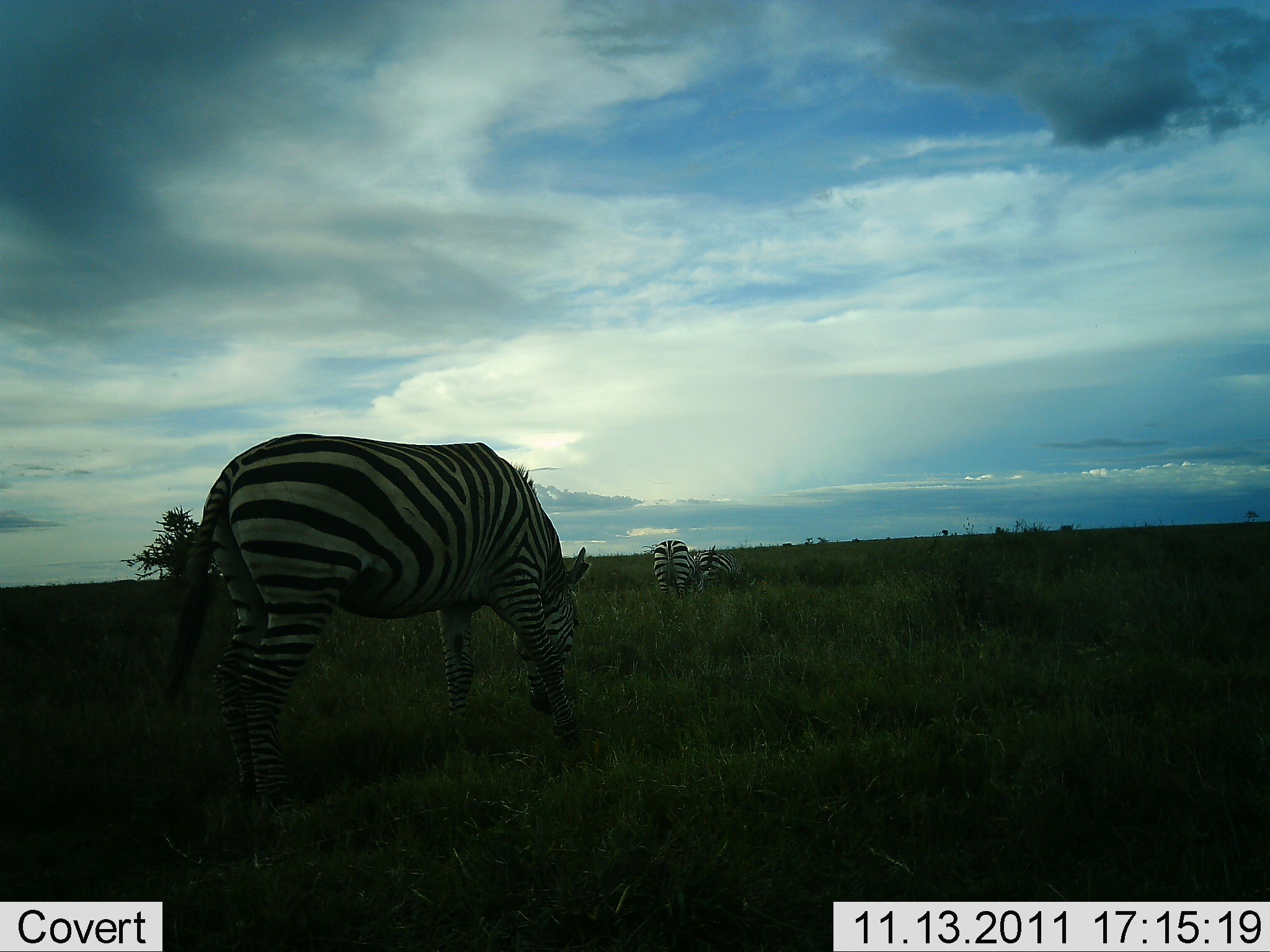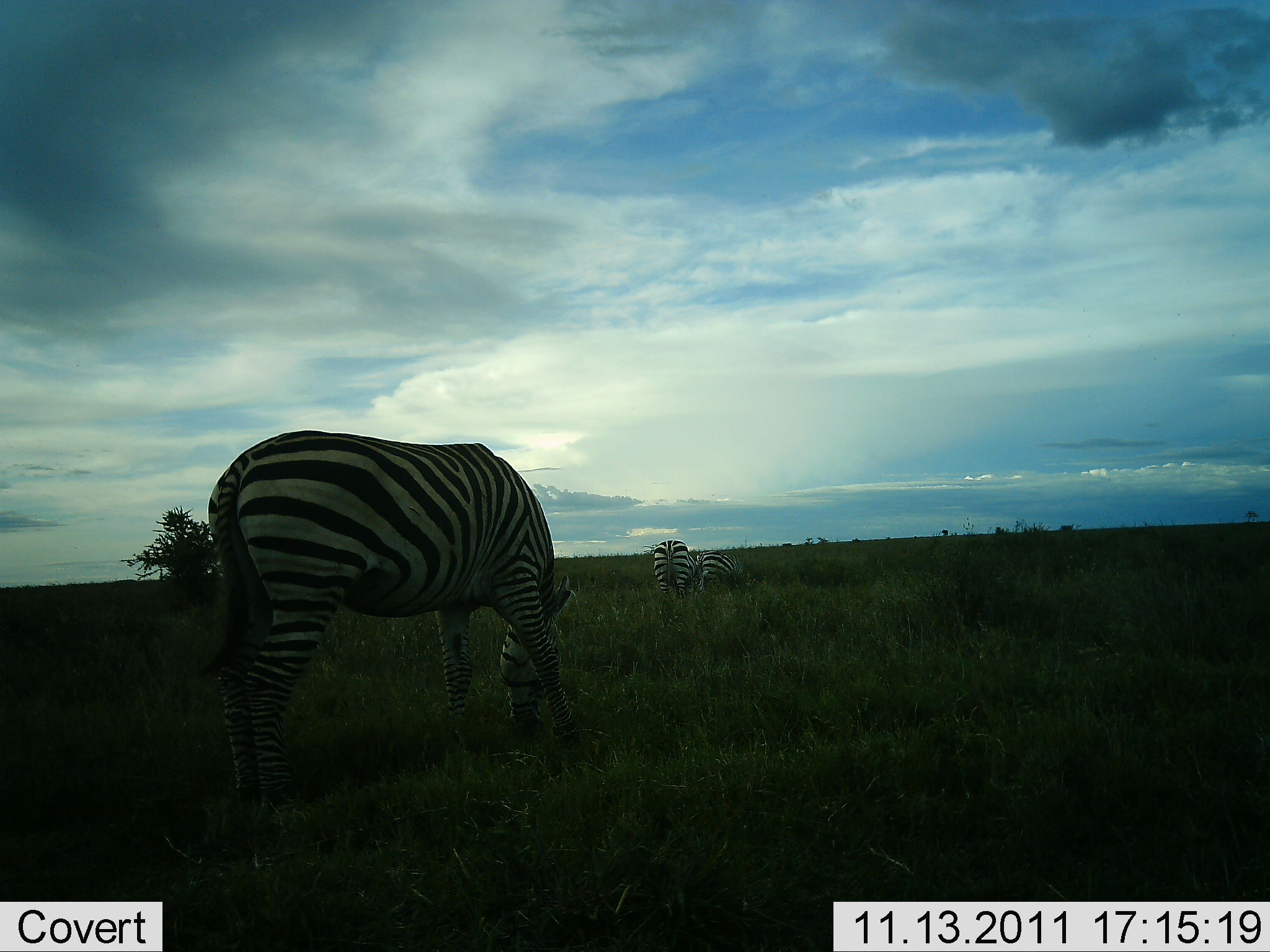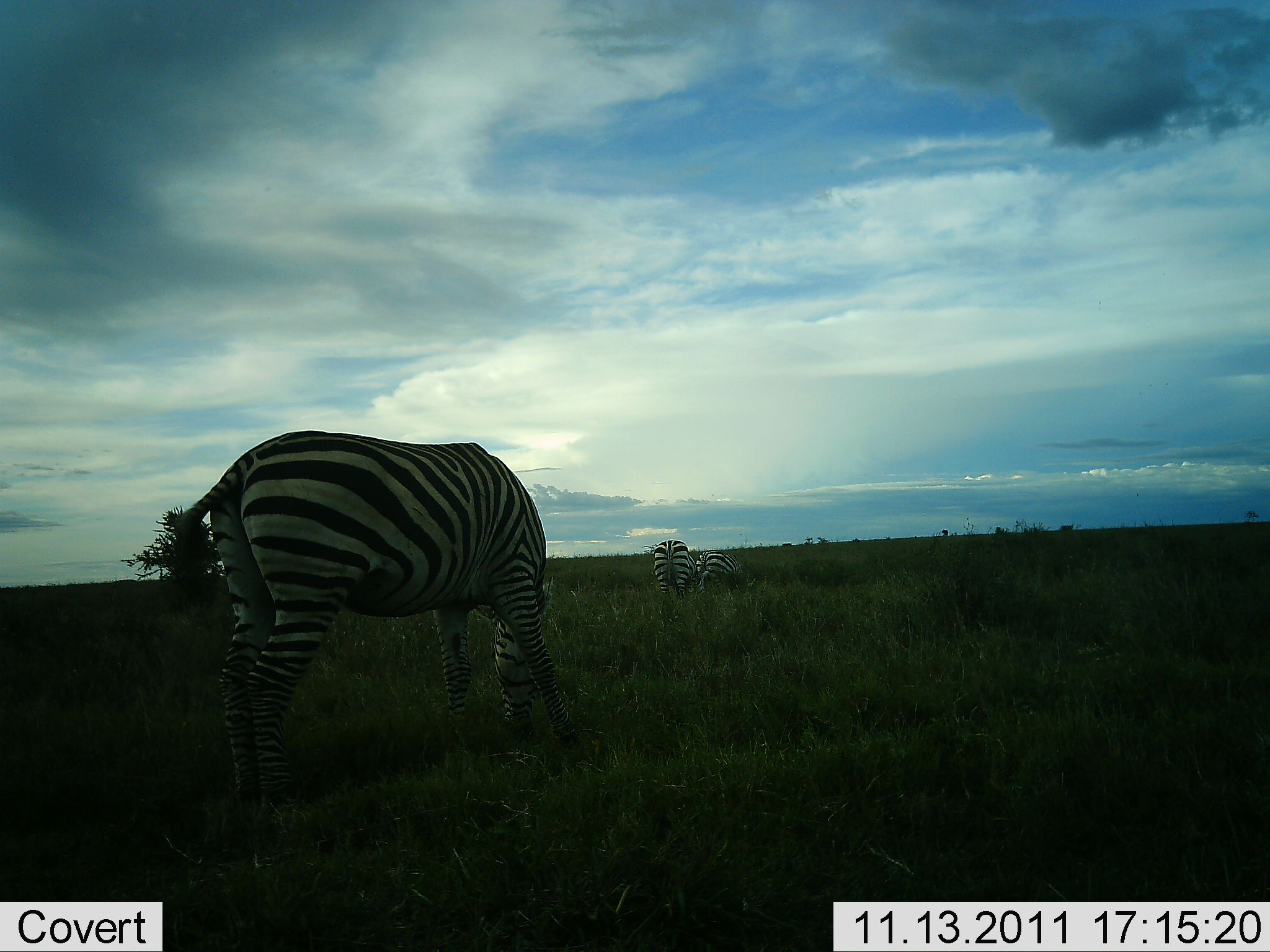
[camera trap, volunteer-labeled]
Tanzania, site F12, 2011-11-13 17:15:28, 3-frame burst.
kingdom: Animalia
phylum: Chordata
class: Mammalia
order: Perissodactyla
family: Equidae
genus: Equus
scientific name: Equus quagga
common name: plains zebra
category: zebra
Zebra (plains zebra) (Equus quagga), count 3. Behavior (volunteer vote fractions): standing 36%, resting 0%, moving 7%, interacting 0%. Young present (vote fraction): 0%. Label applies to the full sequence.